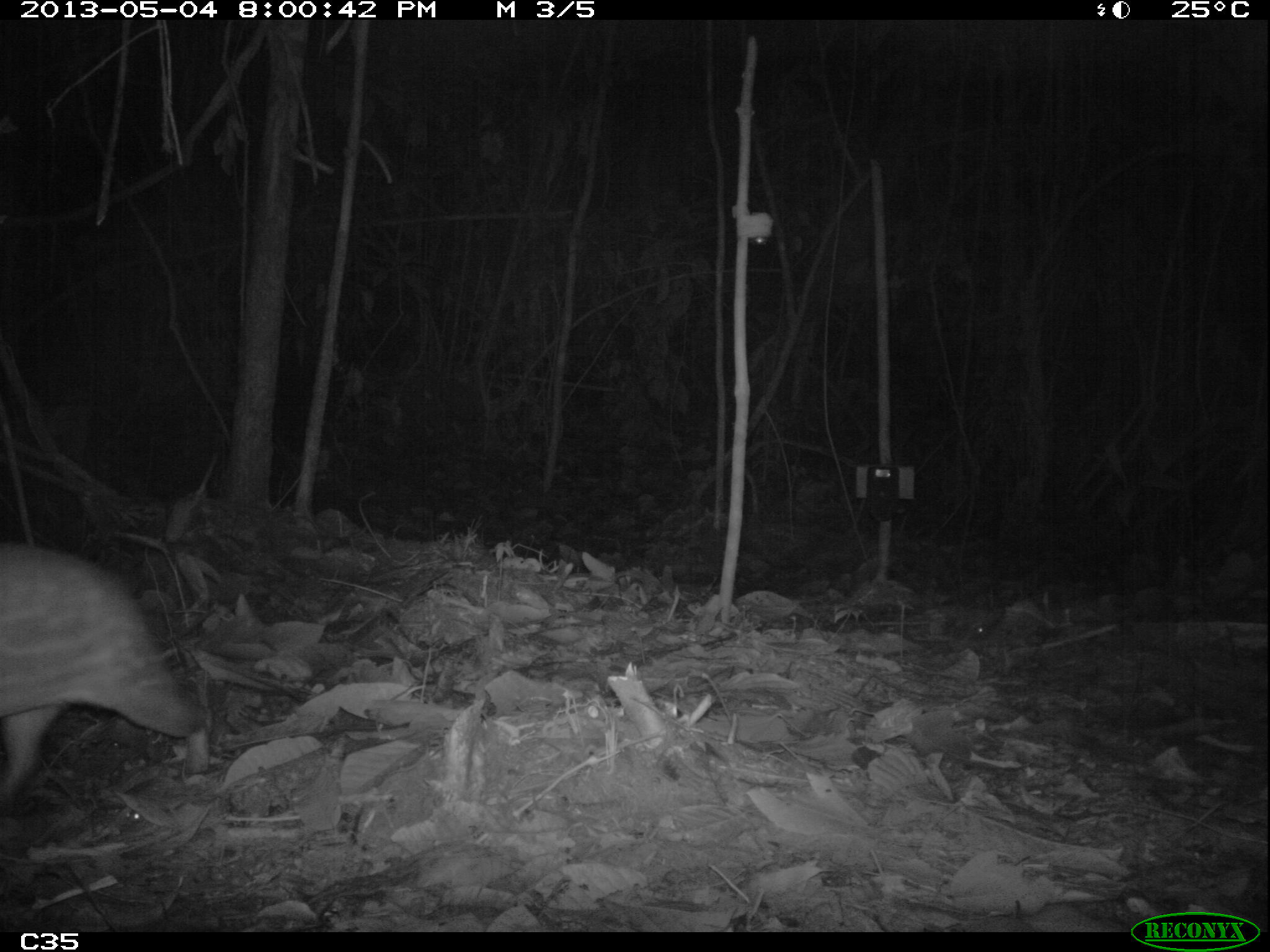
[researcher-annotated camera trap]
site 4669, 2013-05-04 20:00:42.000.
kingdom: Animalia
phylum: Chordata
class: Mammalia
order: Rodentia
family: Cuniculidae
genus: Cuniculus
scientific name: Cuniculus paca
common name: spotted paca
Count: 1.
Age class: adult.